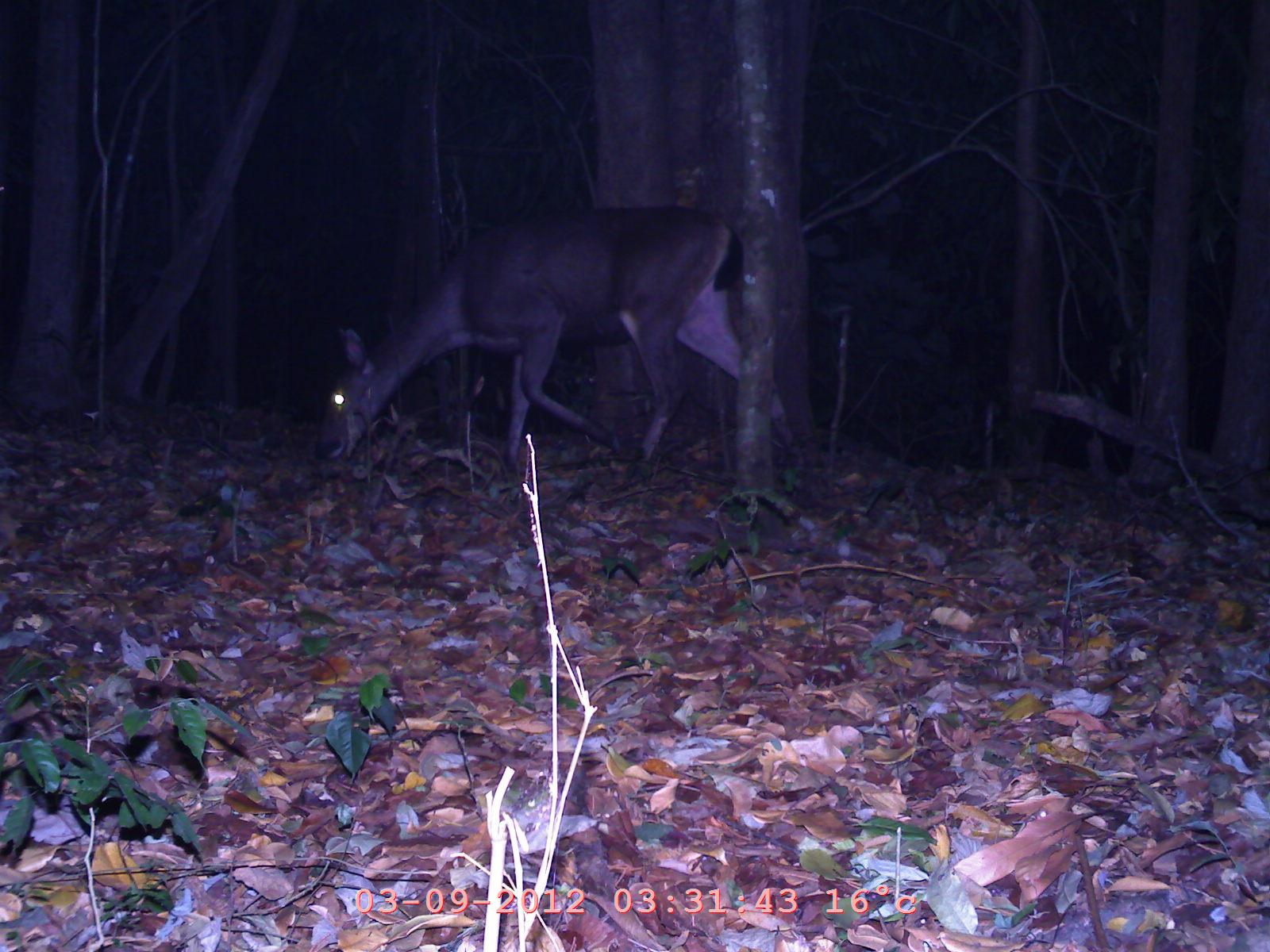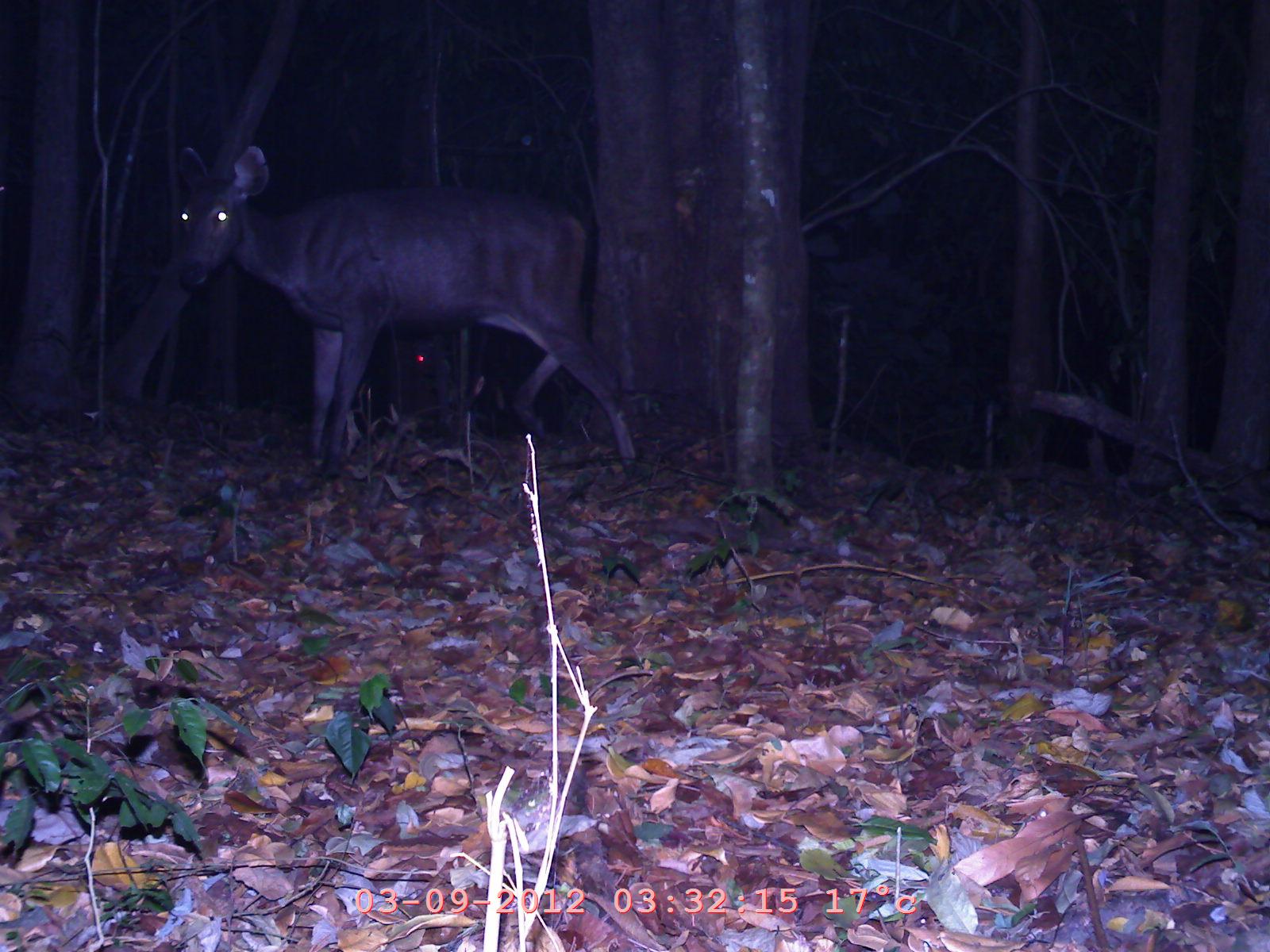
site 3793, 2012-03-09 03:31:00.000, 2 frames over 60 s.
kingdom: Animalia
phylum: Chordata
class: Mammalia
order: Artiodactyla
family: Cervidae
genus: Rusa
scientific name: Rusa unicolor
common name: sambar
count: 1